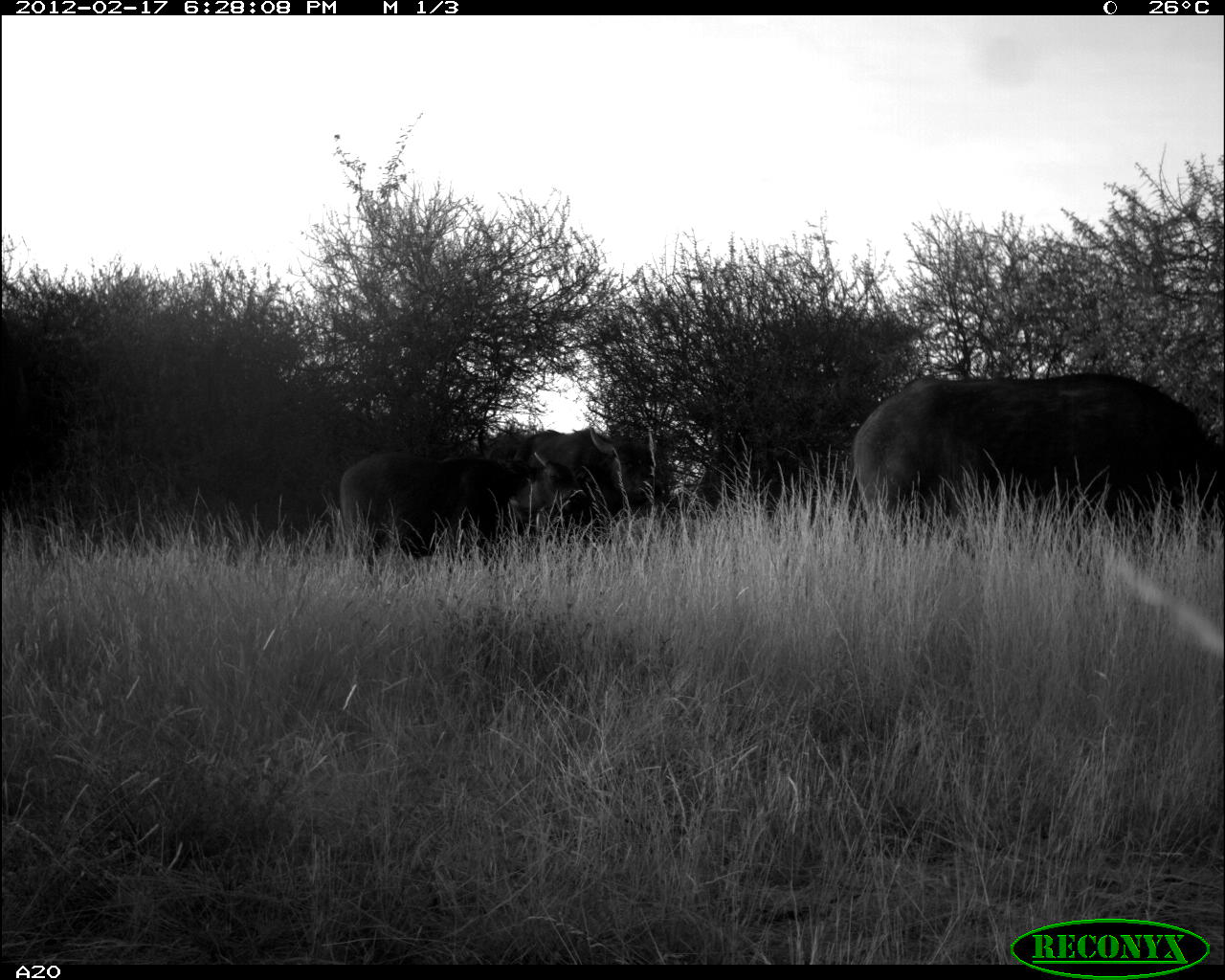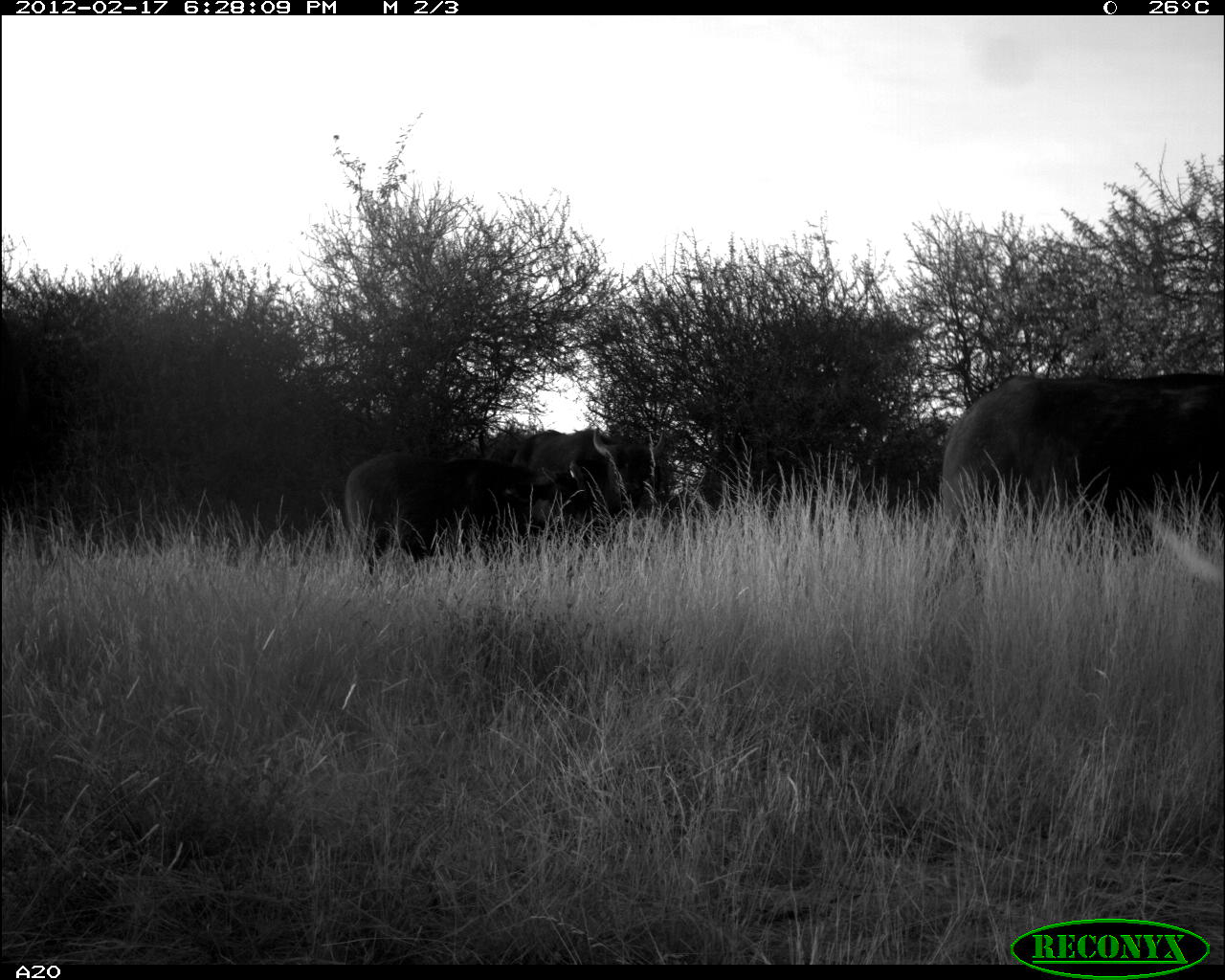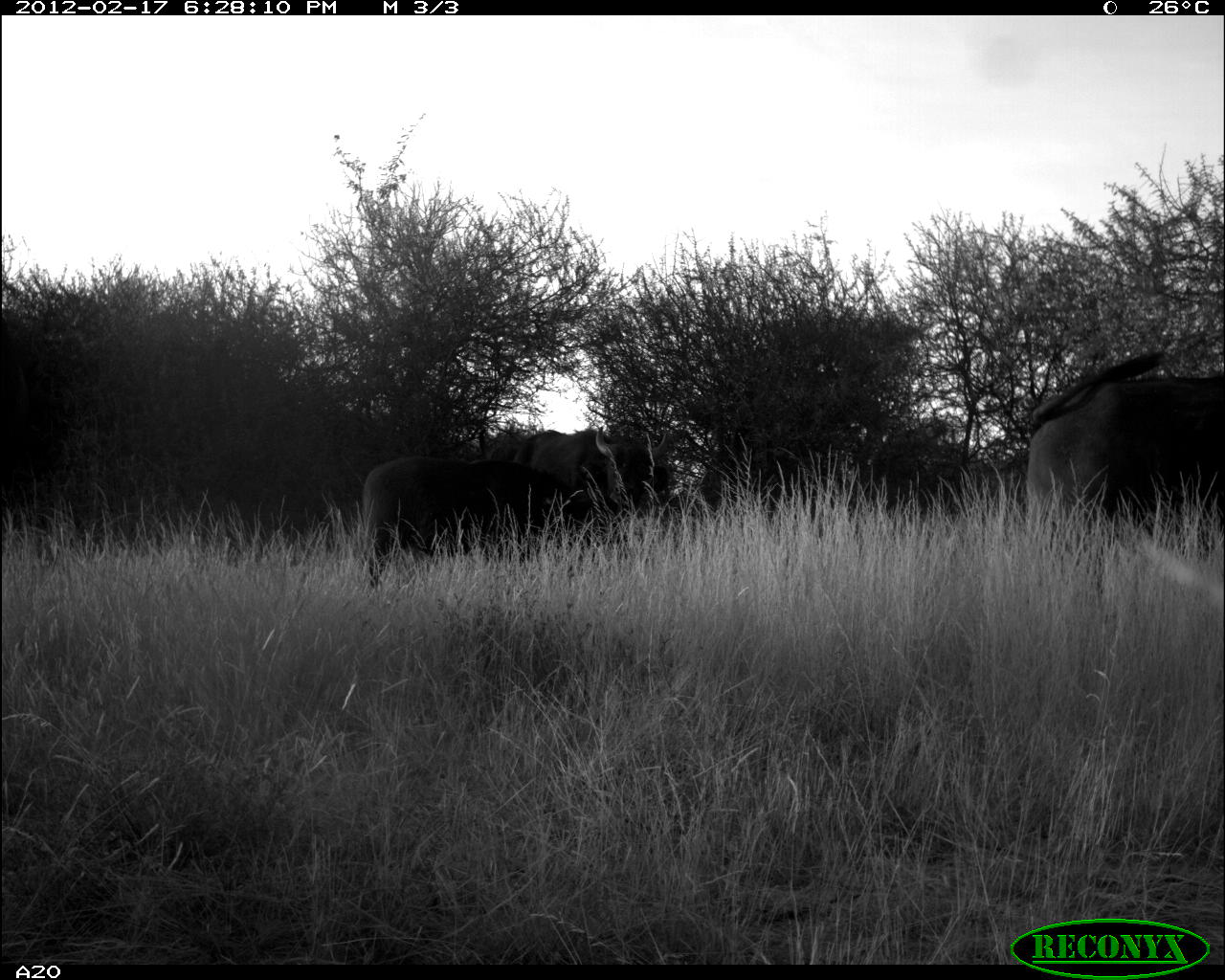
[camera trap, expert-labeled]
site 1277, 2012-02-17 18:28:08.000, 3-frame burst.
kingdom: Animalia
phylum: Chordata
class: Mammalia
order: Artiodactyla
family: Bovidae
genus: Syncerus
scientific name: Syncerus caffer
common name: african buffalo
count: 3